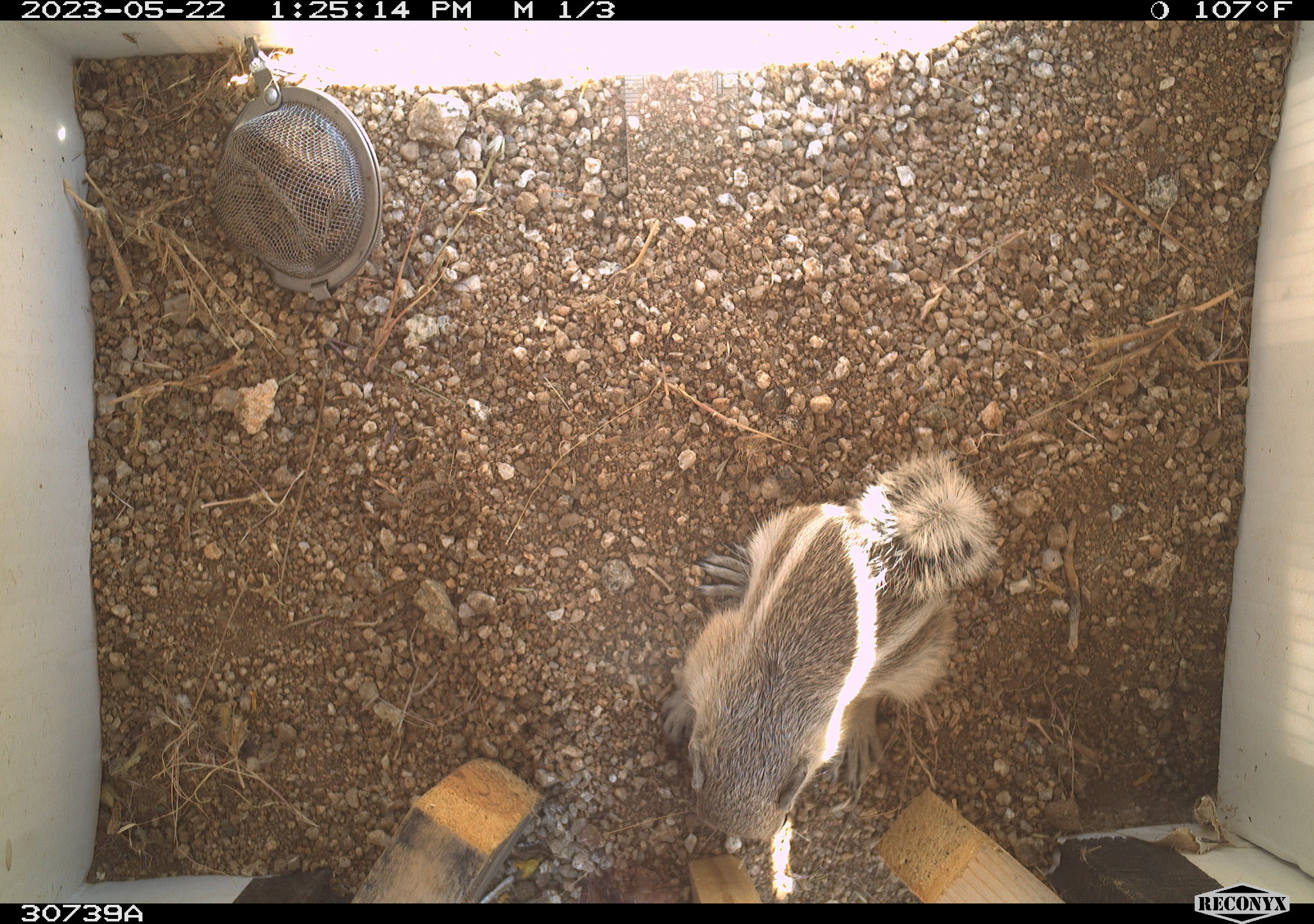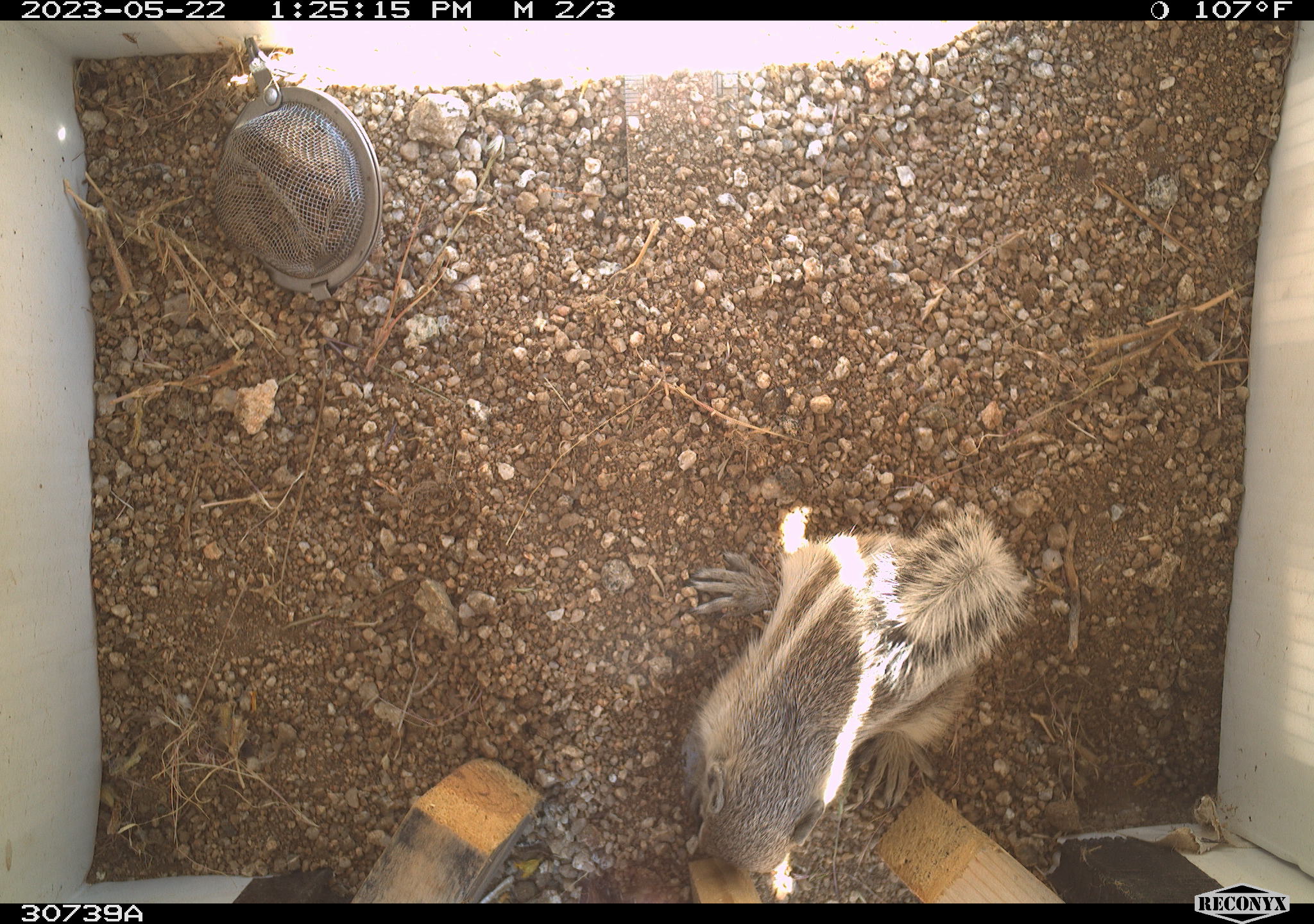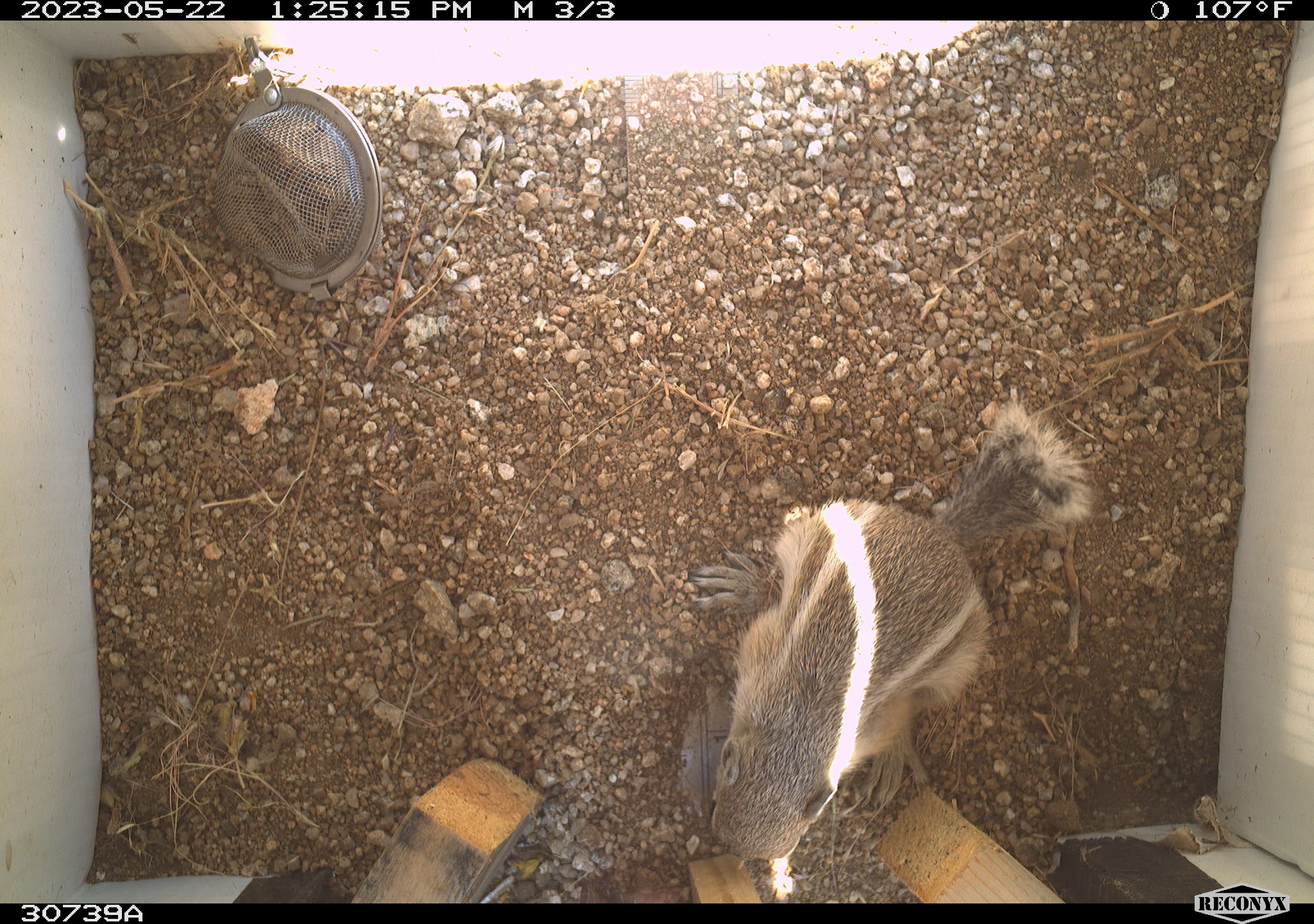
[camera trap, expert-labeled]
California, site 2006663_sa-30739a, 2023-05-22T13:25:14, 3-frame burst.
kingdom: Animalia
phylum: Chordata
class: Mammalia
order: Rodentia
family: Sciuridae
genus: Ammospermophilus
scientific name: Ammospermophilus leucurus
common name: white-tailed antelope squirrel